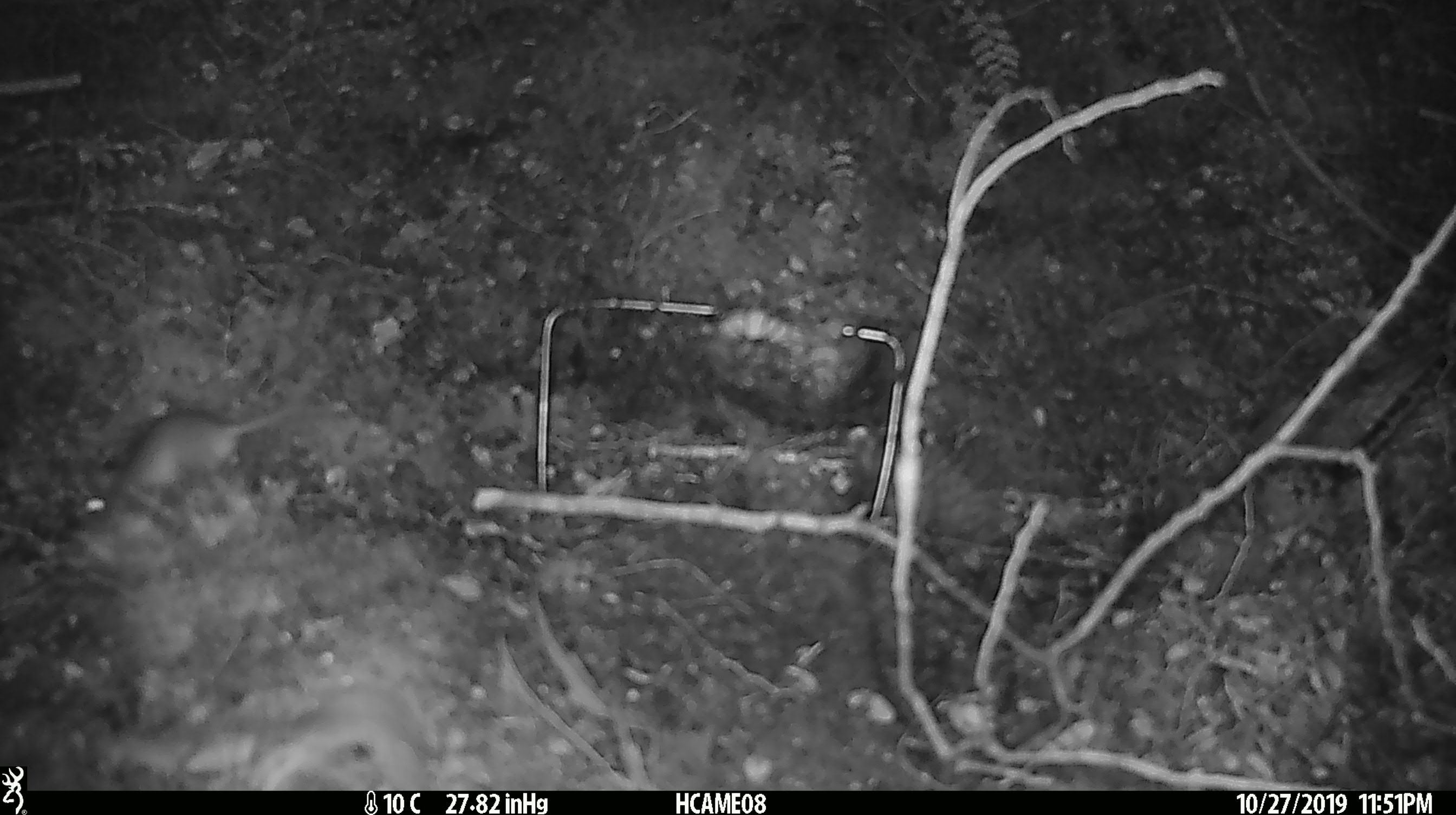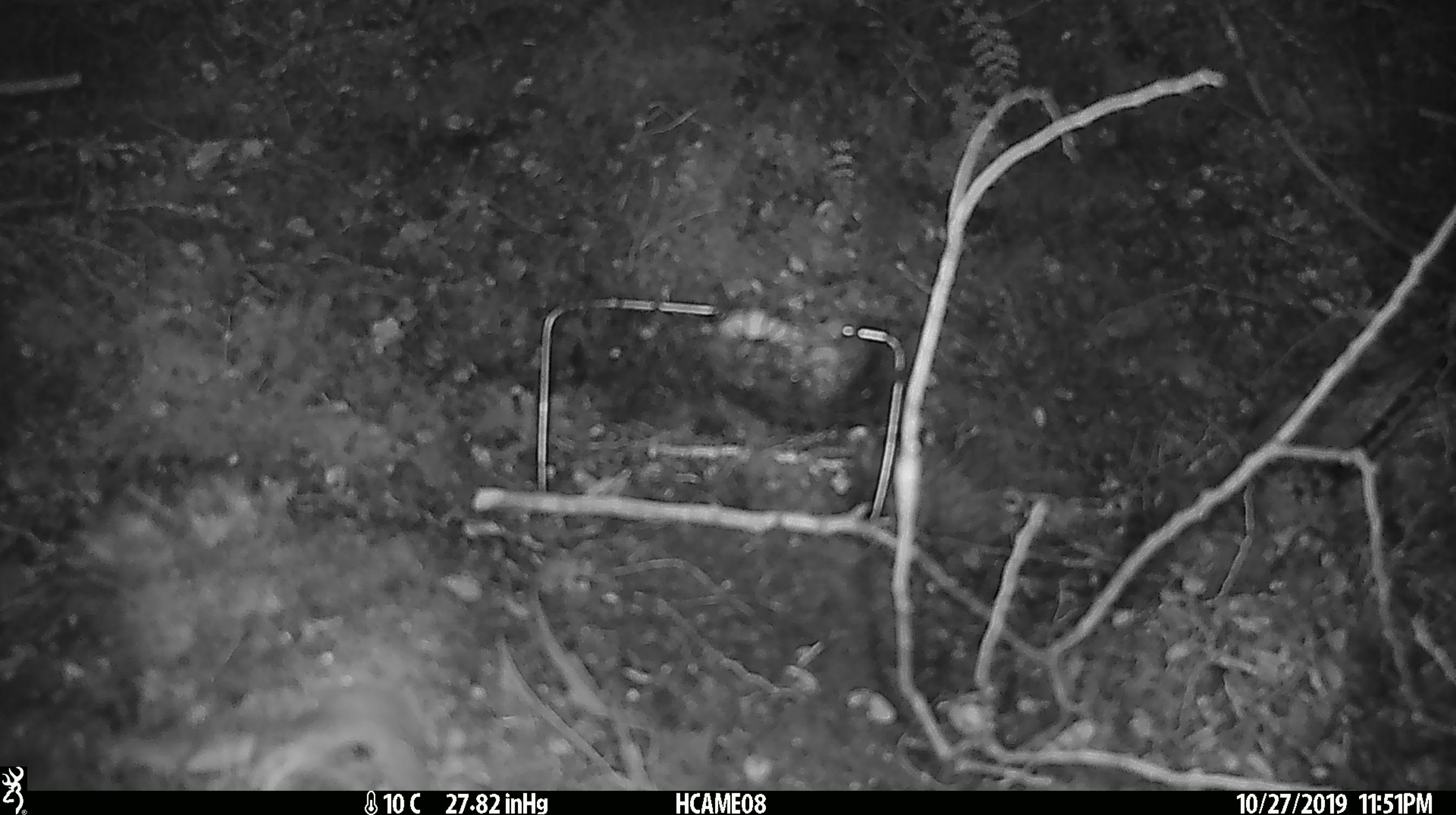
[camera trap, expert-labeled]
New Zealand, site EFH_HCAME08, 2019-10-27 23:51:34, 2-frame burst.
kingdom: Animalia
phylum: Chordata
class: Mammalia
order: Rodentia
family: Muridae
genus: Mus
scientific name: Mus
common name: mouse